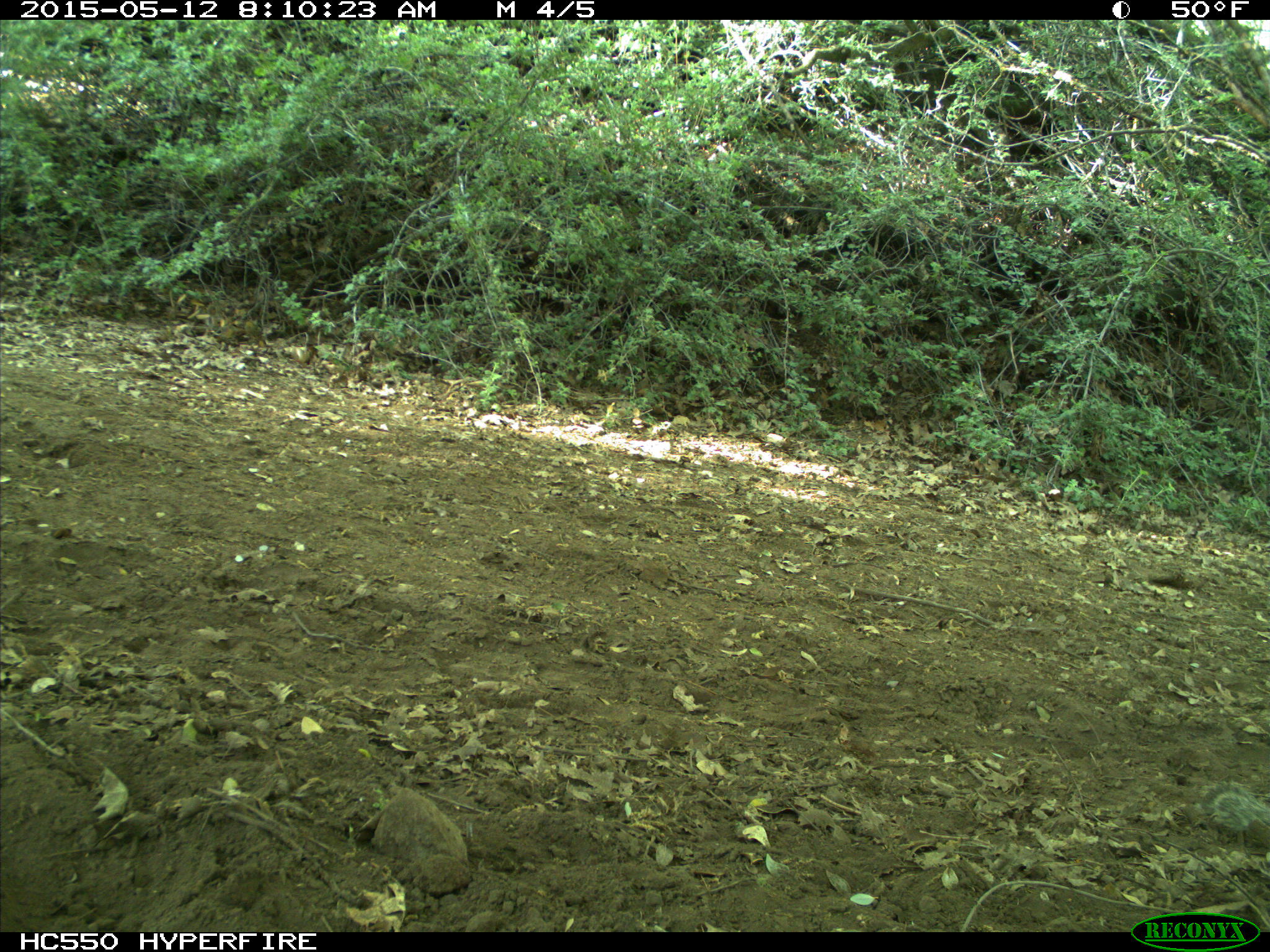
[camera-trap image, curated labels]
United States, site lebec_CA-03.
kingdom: Animalia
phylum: Chordata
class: Mammalia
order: Rodentia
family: Sciuridae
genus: Otospermophilus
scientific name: Otospermophilus beecheyi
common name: california ground squirrel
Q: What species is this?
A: Otospermophilus beecheyi (california ground squirrel).